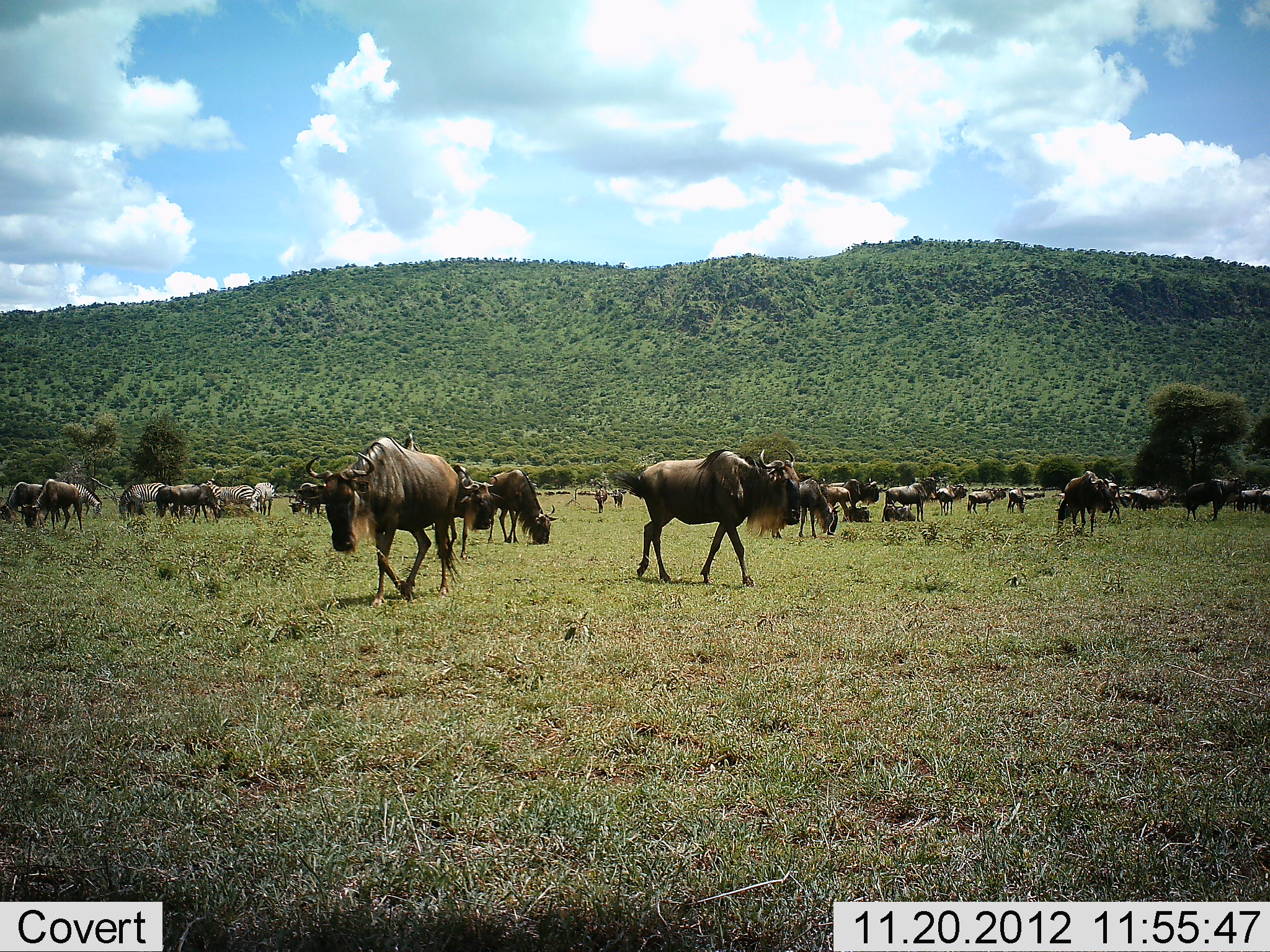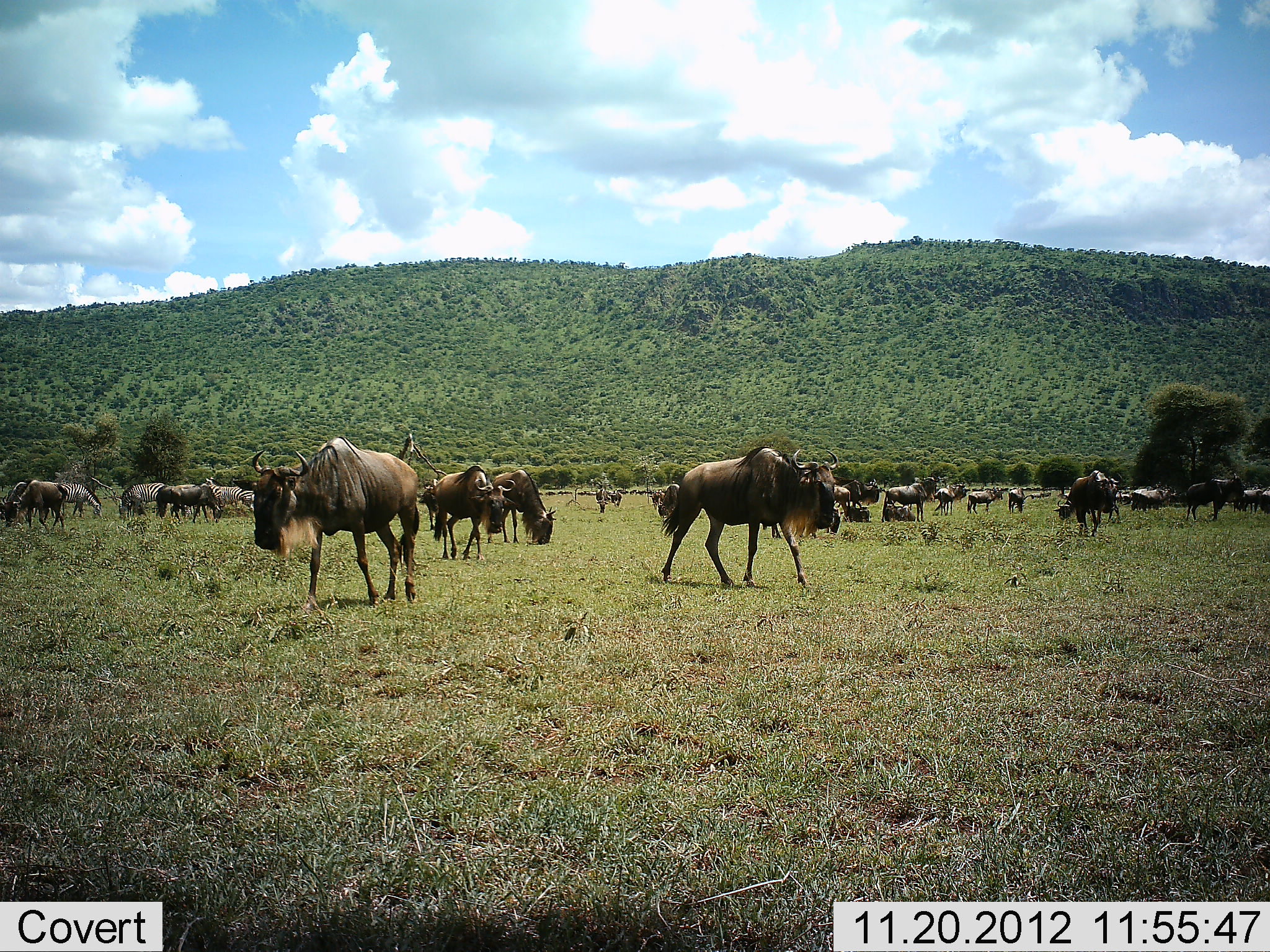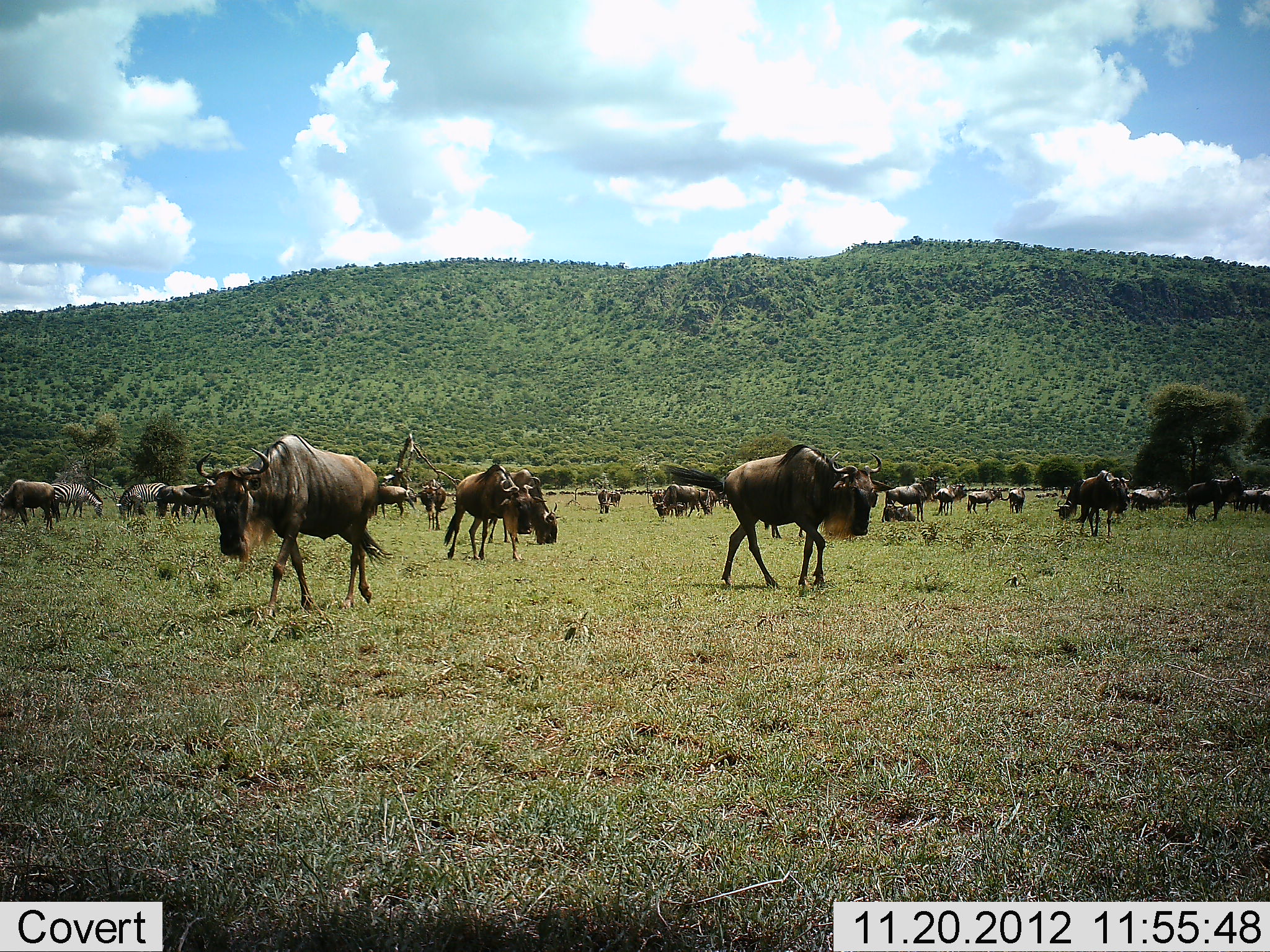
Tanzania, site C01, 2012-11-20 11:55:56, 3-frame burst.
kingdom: Animalia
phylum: Chordata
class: Mammalia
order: Artiodactyla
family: Bovidae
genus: Connochaetes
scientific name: Connochaetes taurinus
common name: blue wildebeest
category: wildebeest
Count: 11-50.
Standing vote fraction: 67%.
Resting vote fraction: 29%.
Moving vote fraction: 86%.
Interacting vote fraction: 10%.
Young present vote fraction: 0%.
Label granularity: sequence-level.